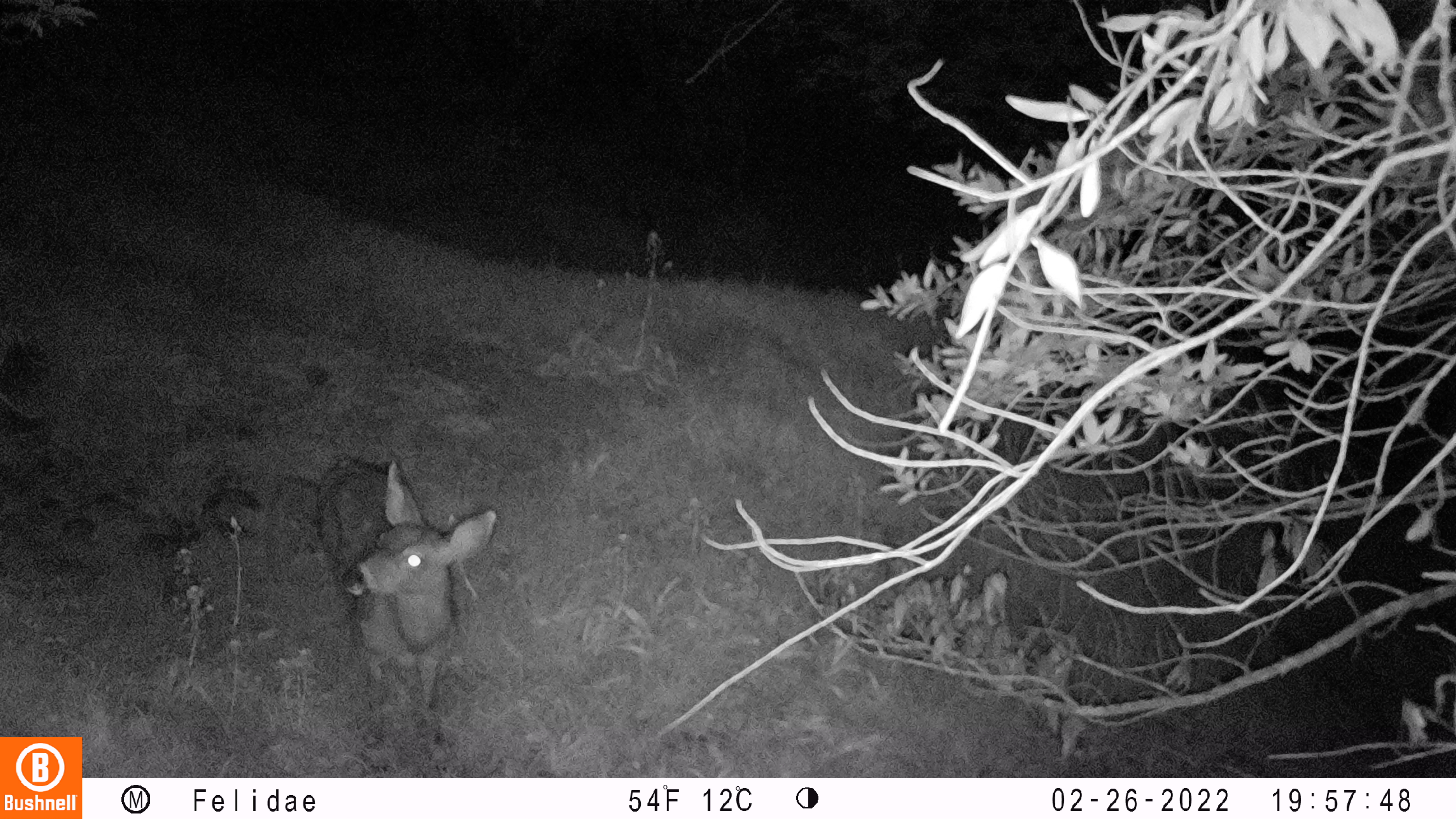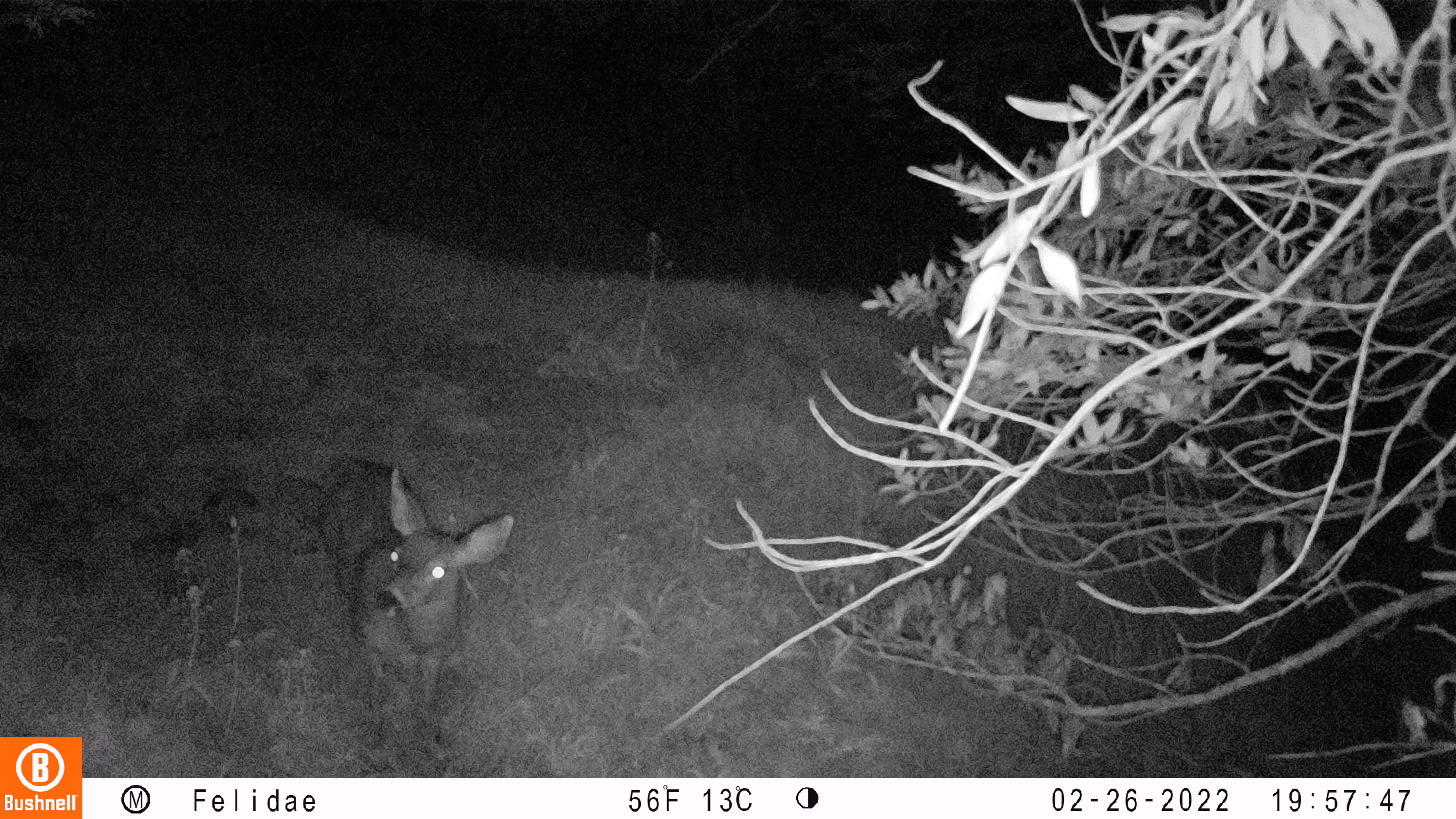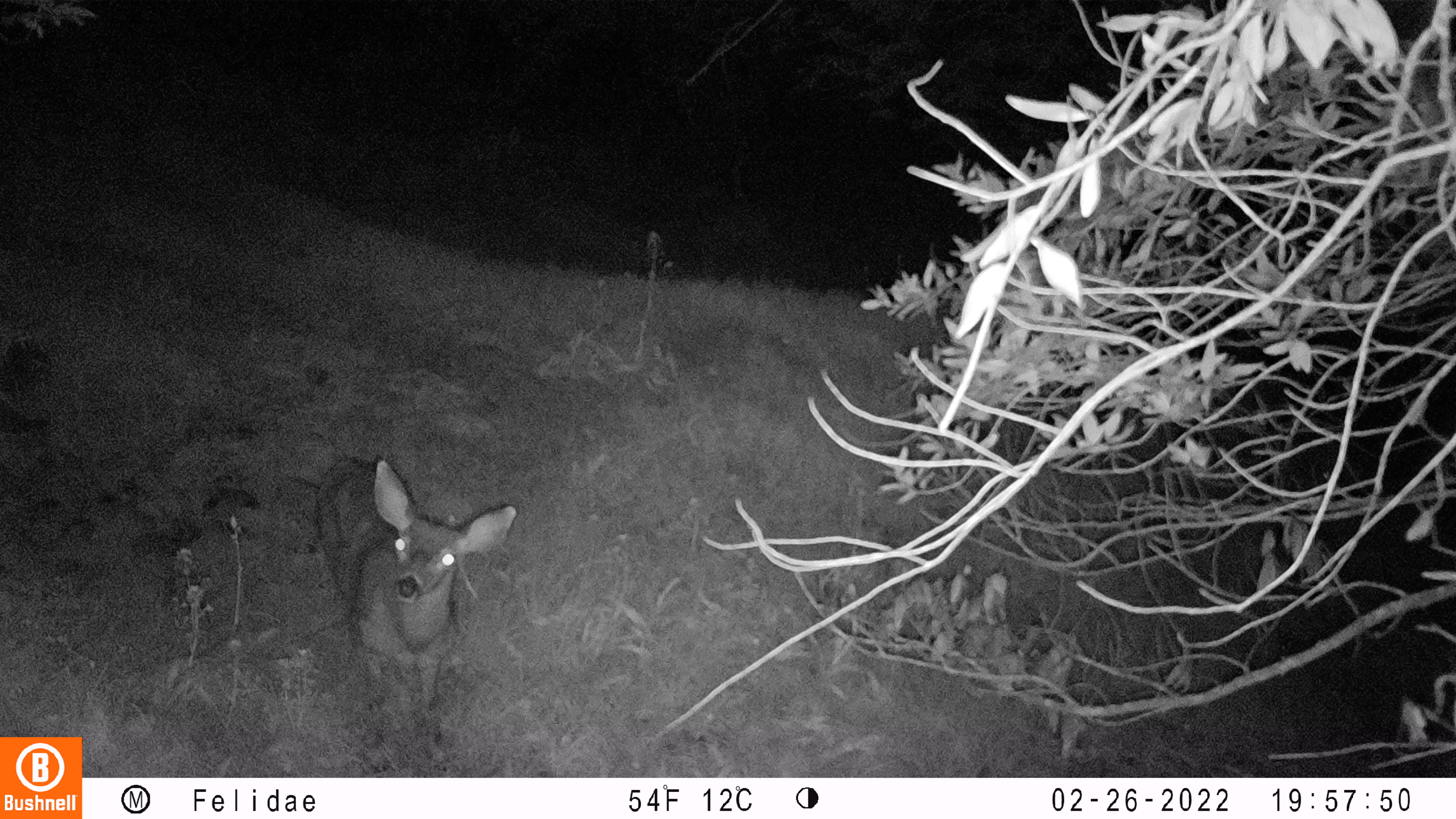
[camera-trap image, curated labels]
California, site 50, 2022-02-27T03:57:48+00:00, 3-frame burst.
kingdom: Animalia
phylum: Chordata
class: Mammalia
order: Artiodactyla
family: Cervidae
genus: Odocoileus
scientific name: Odocoileus hemionus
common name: mule deer